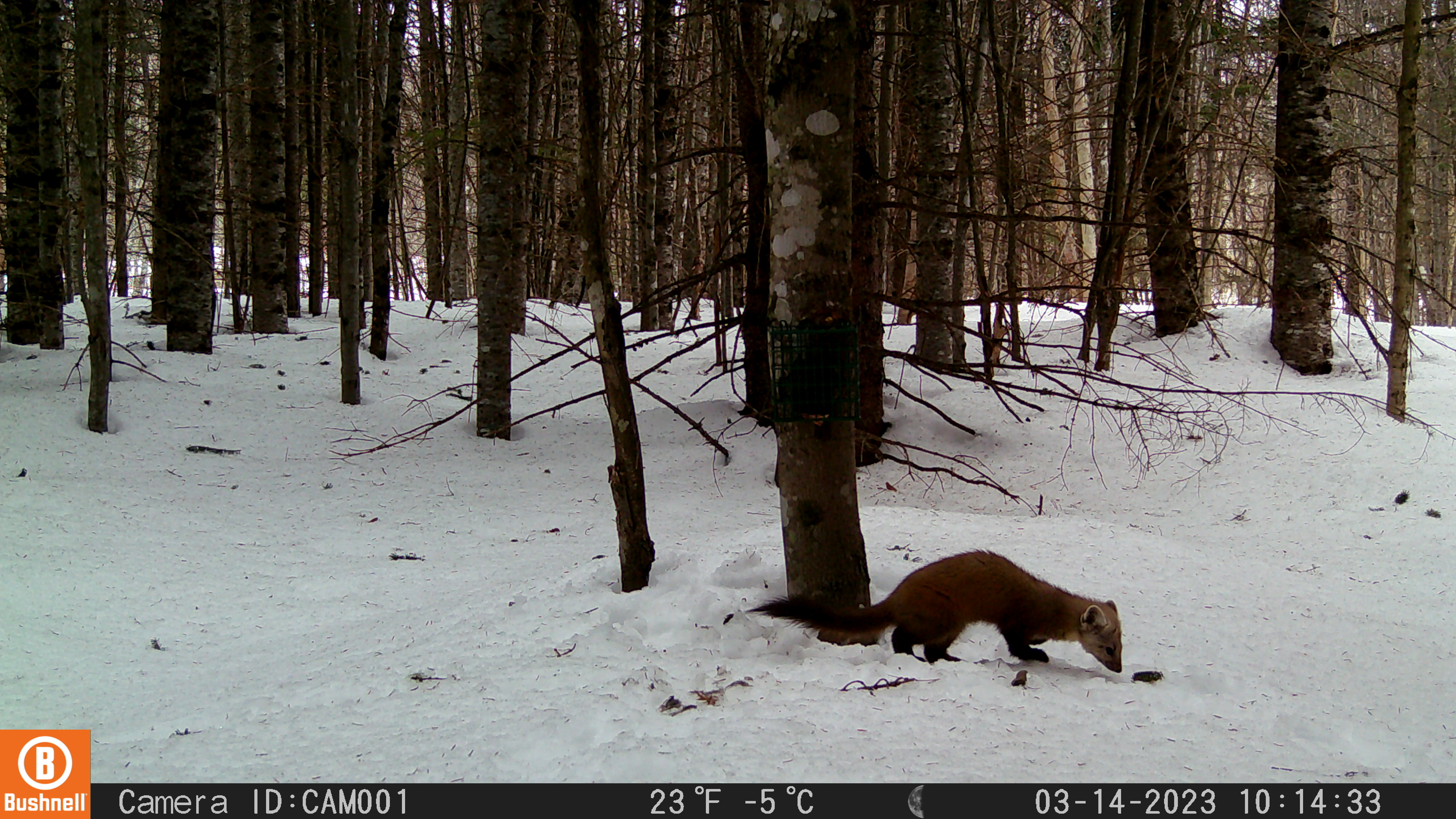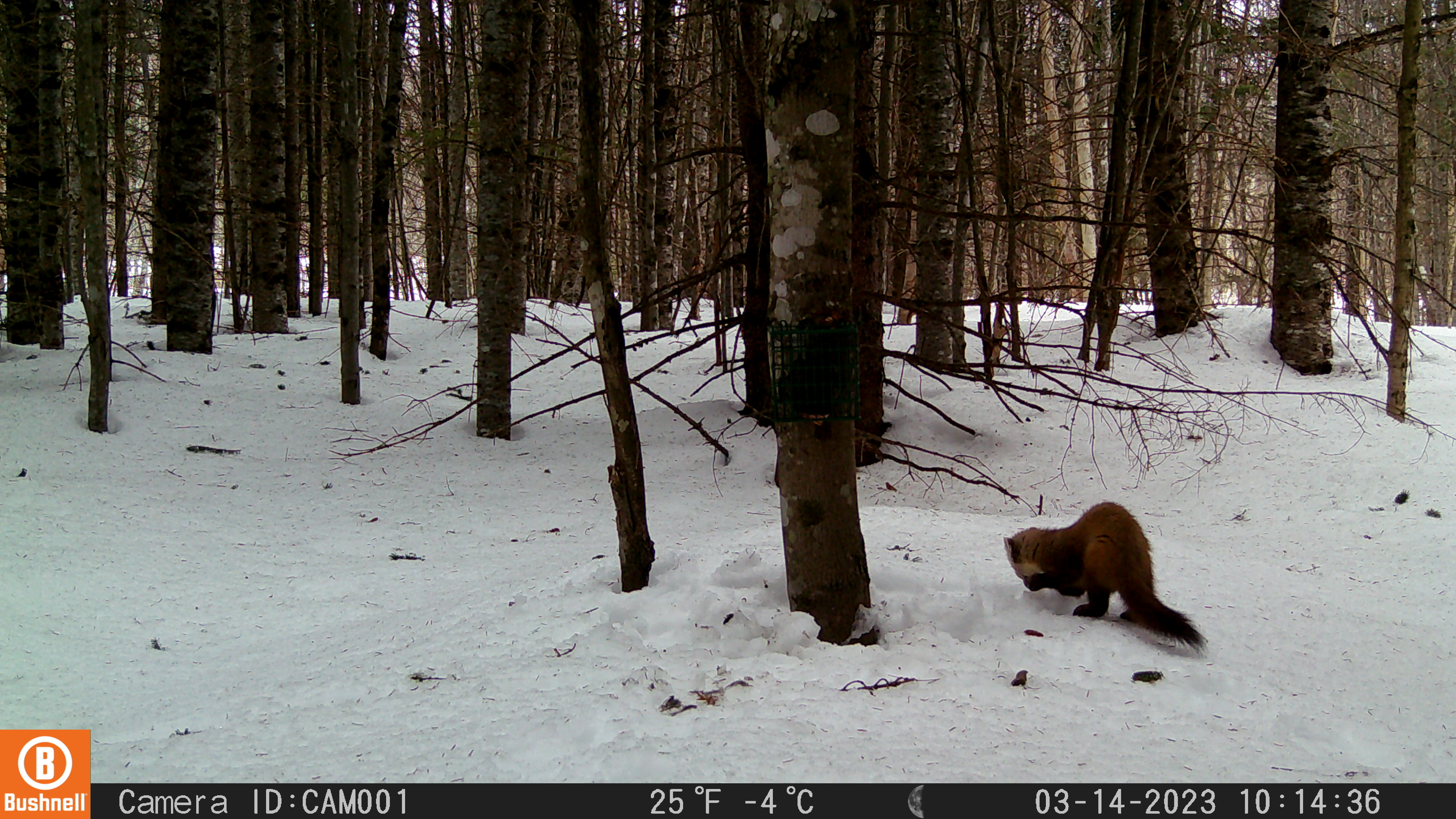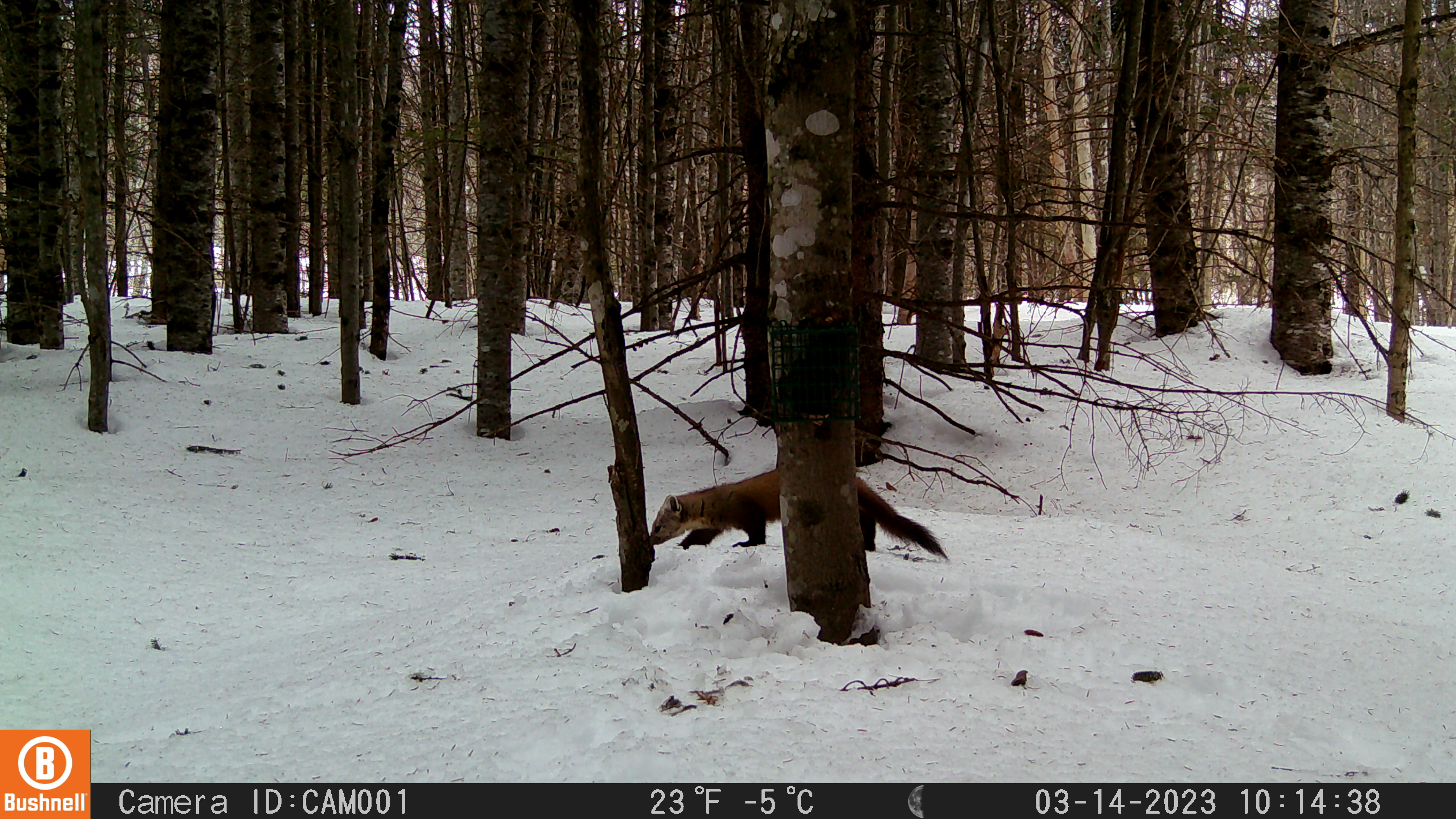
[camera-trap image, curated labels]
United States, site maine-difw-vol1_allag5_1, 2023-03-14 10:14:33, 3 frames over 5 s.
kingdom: Animalia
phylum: Chordata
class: Mammalia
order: Carnivora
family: Mustelidae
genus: Martes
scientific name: Martes americana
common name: american marten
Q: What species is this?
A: American marten (Martes americana).